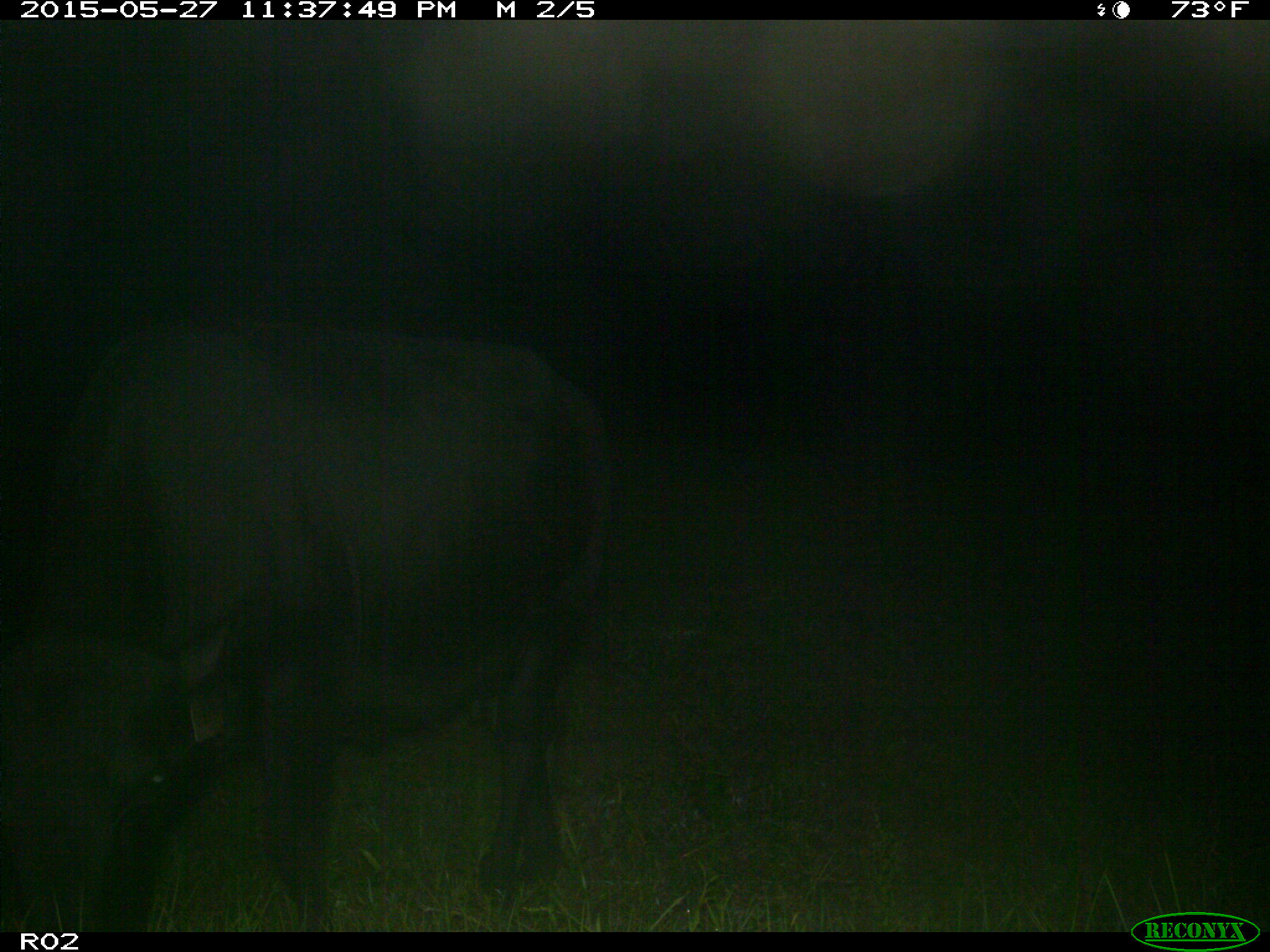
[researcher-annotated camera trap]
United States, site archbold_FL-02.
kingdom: Animalia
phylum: Chordata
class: Mammalia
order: Artiodactyla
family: Bovidae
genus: Bos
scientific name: Bos taurus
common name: domestic cow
Bos taurus (domestic cow).